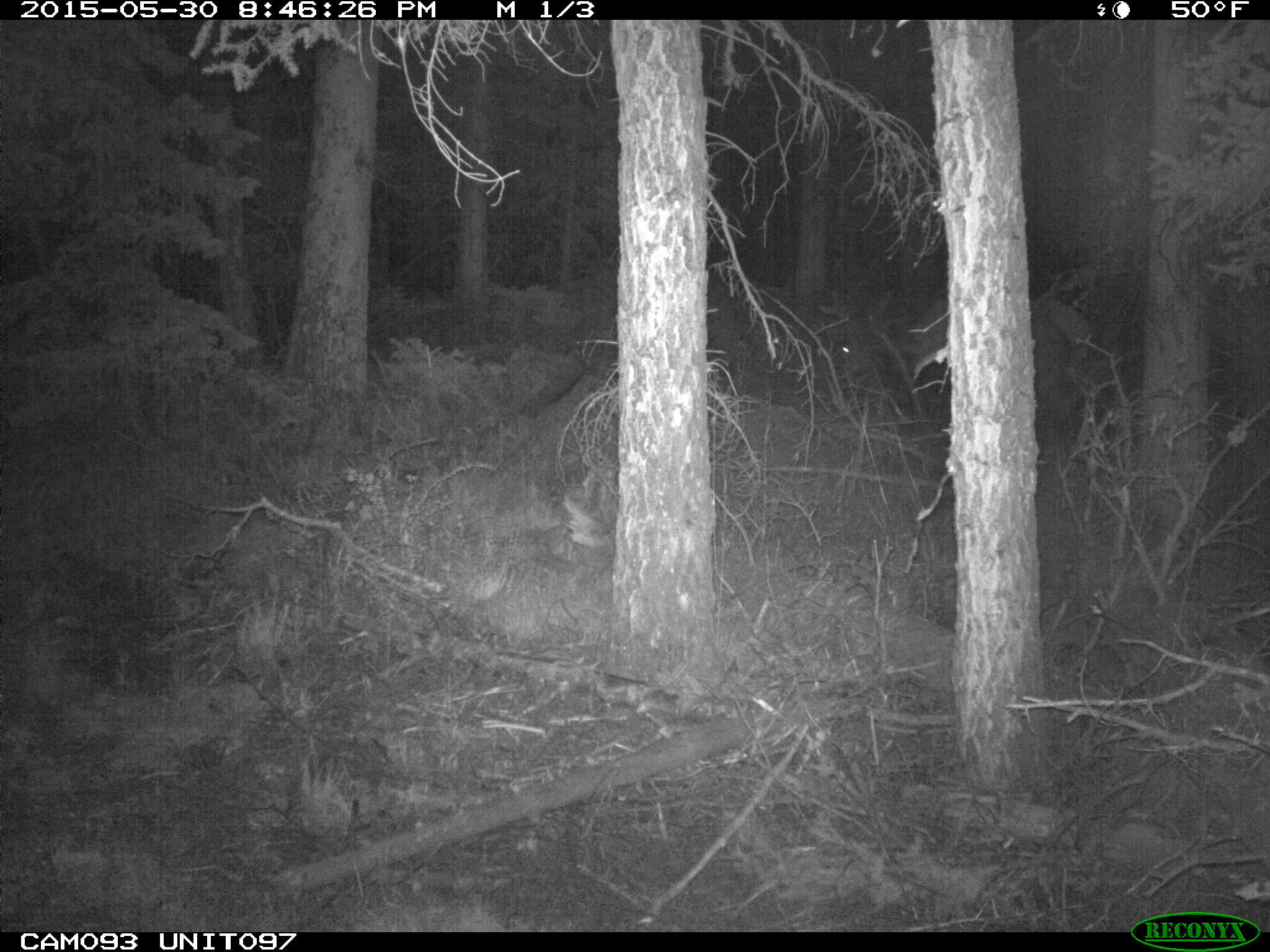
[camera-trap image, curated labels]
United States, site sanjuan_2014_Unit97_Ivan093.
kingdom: Animalia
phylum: Chordata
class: Mammalia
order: Artiodactyla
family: Cervidae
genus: Cervus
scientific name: Cervus elaphus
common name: red deer